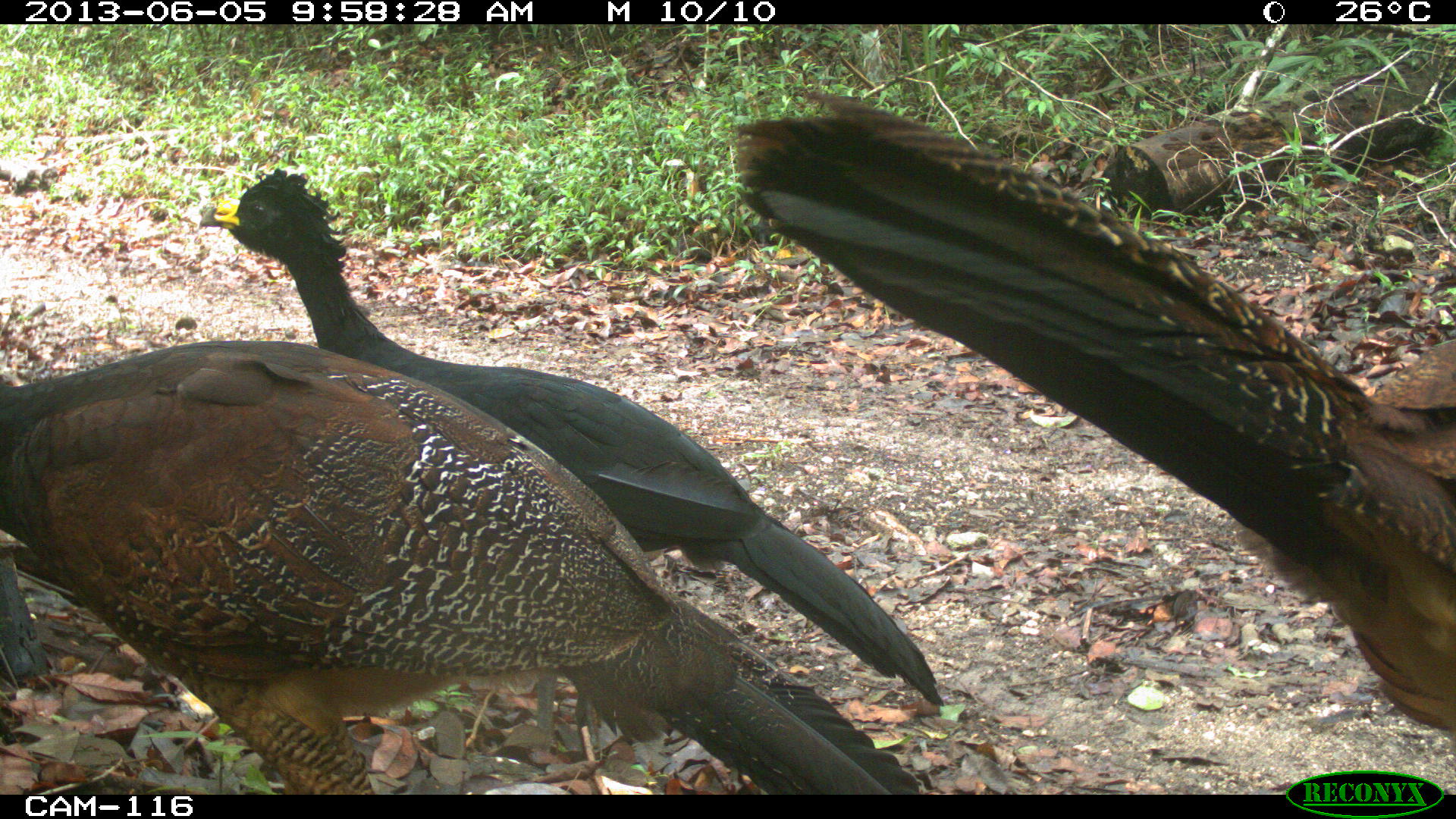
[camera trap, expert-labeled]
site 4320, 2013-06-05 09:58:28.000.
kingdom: Animalia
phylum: Chordata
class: Aves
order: Galliformes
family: Cracidae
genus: Crax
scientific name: Crax rubra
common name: great curassow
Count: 3.